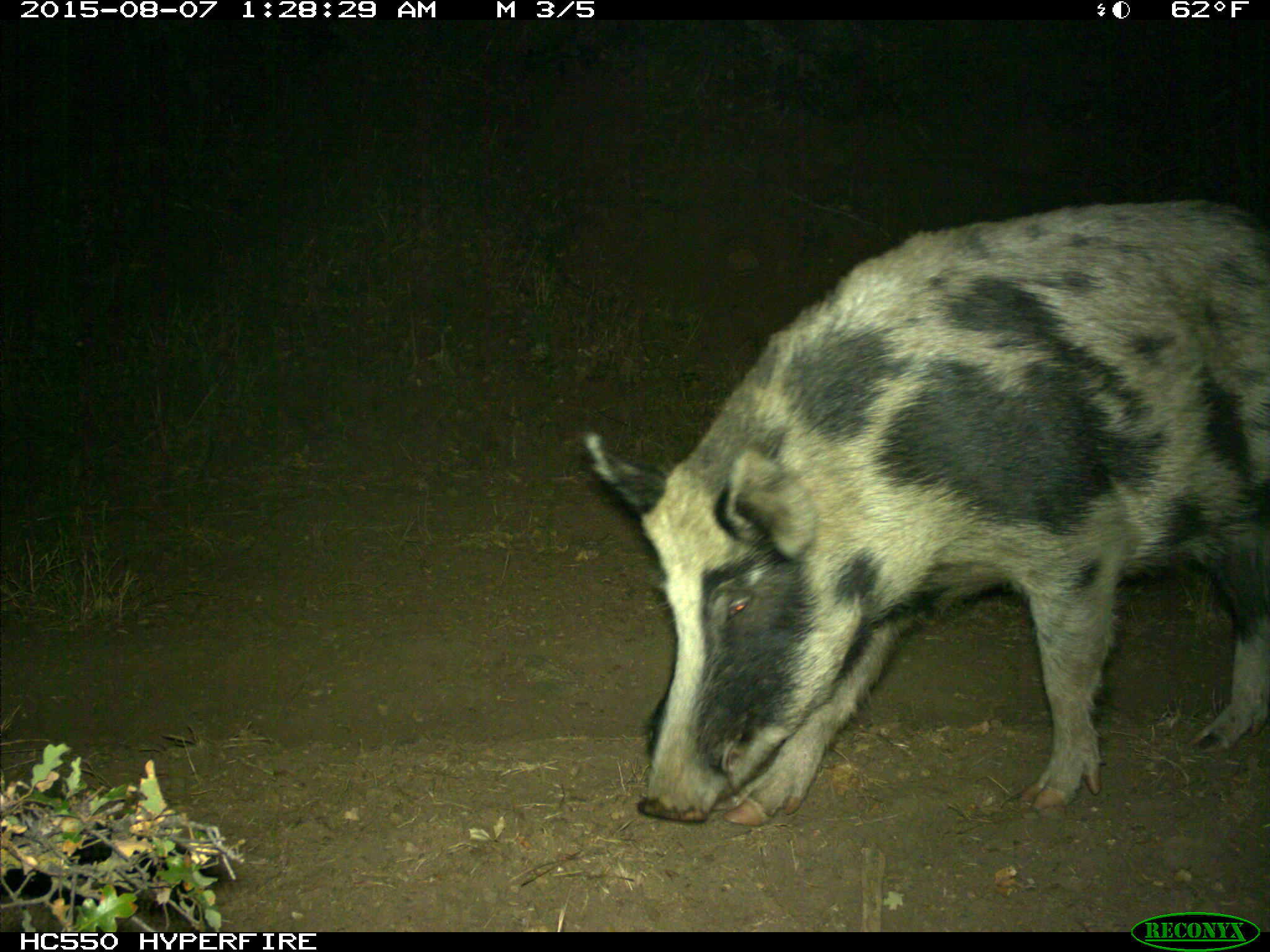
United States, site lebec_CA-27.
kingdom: Animalia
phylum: Chordata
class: Mammalia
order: Artiodactyla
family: Suidae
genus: Sus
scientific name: Sus scrofa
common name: wild boar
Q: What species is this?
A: Sus scrofa (wild boar).